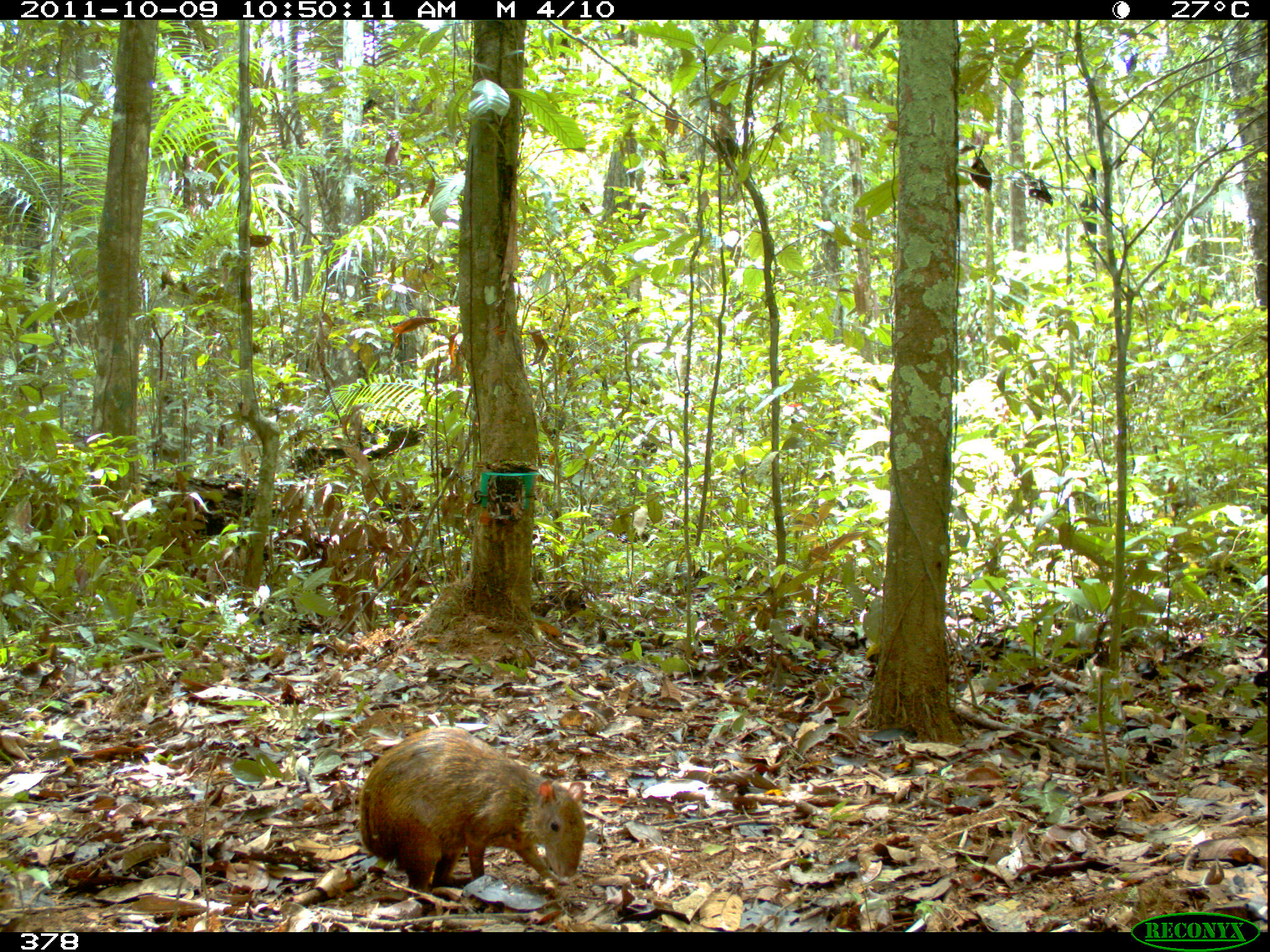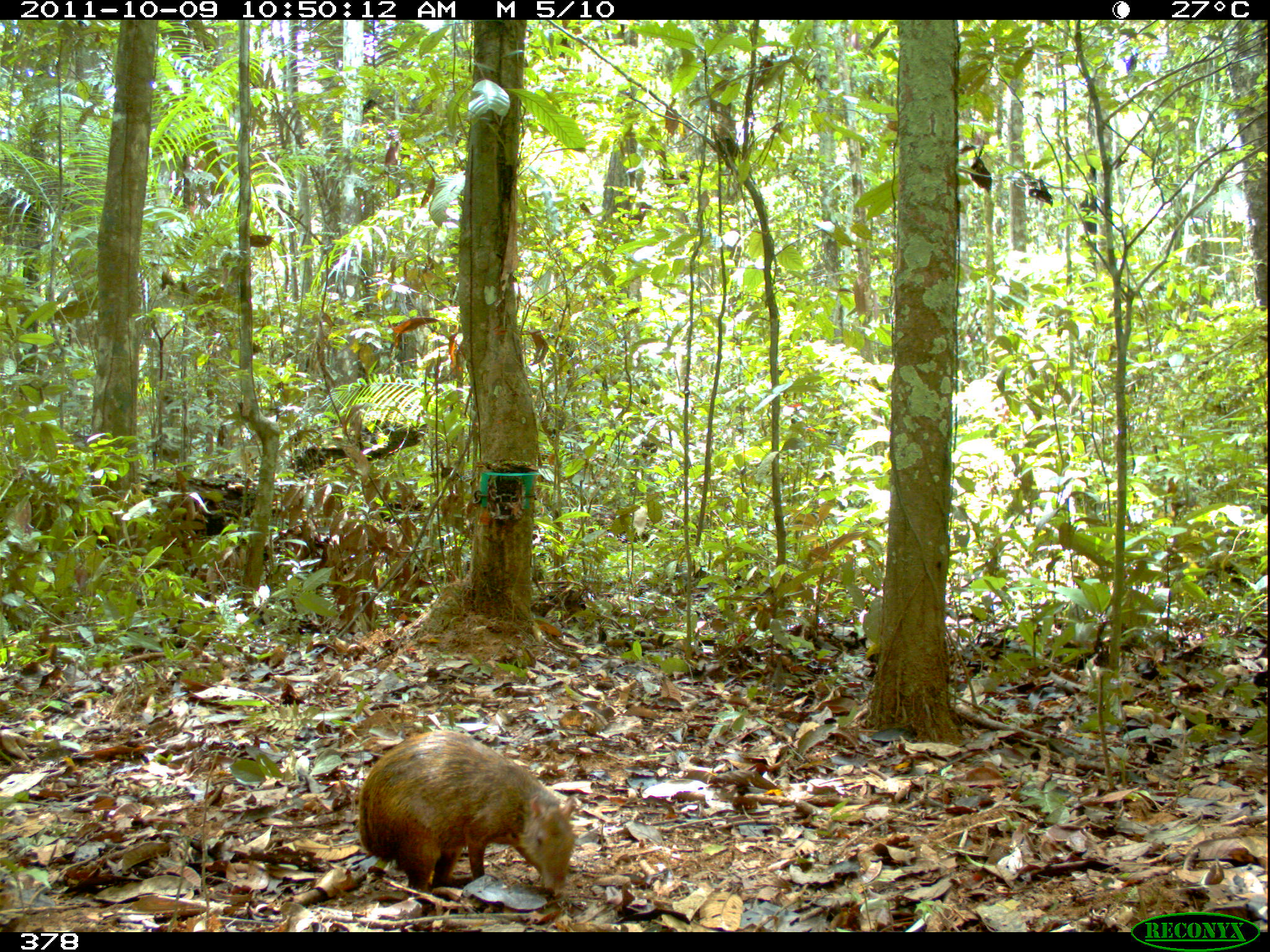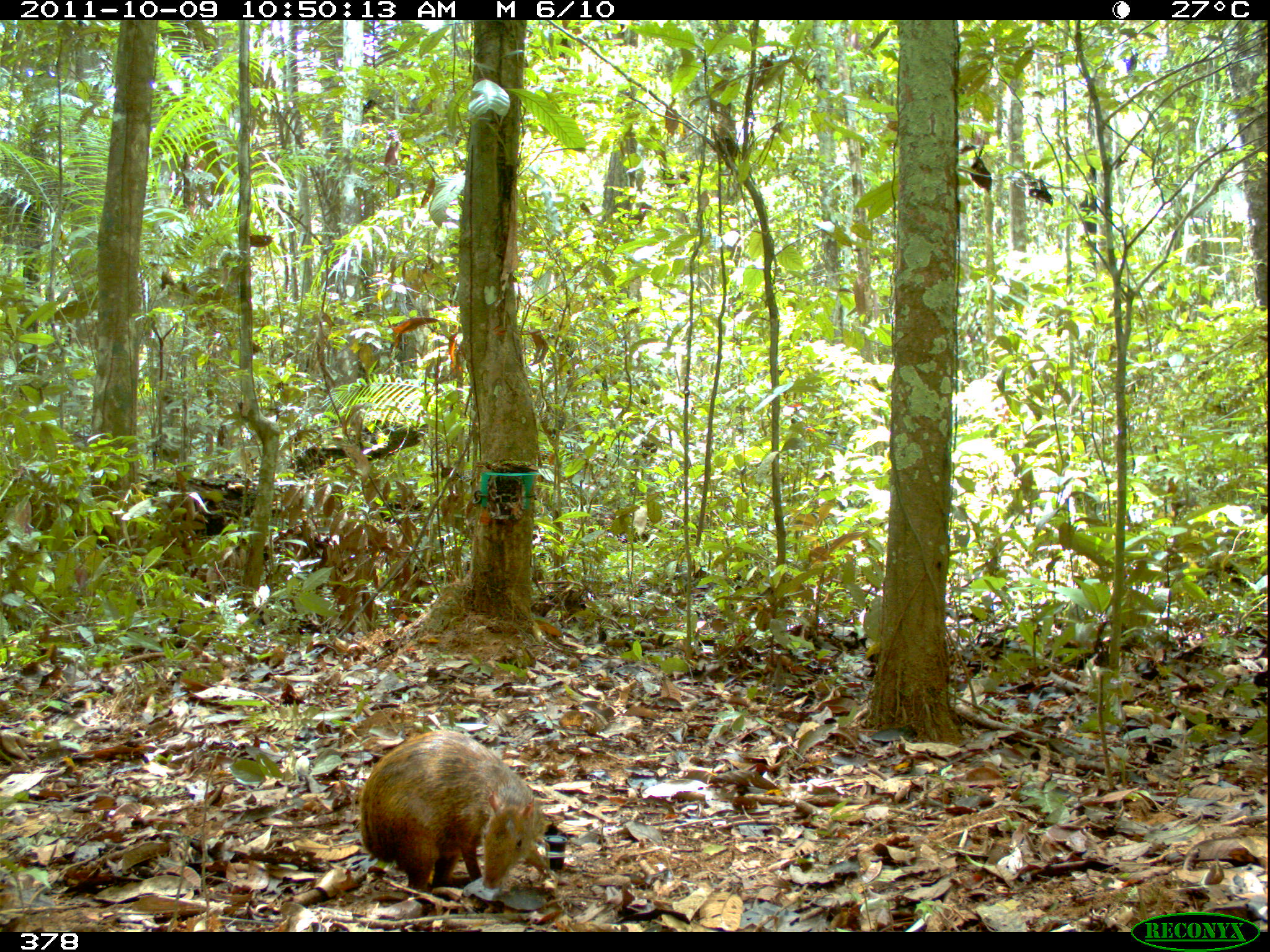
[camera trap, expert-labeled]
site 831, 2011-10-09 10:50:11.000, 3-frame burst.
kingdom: Animalia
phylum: Chordata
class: Mammalia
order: Rodentia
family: Dasyproctidae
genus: Dasyprocta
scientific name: Dasyprocta punctata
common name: central american agouti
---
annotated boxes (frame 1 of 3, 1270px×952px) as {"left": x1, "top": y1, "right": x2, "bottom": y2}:
dasyprocta punctata: {"left": 359, "top": 725, "right": 586, "bottom": 911}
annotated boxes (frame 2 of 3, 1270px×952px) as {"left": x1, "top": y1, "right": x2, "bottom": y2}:
dasyprocta punctata: {"left": 357, "top": 730, "right": 577, "bottom": 893}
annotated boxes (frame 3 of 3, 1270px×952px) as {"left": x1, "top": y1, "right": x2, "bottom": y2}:
dasyprocta punctata: {"left": 358, "top": 728, "right": 550, "bottom": 892}